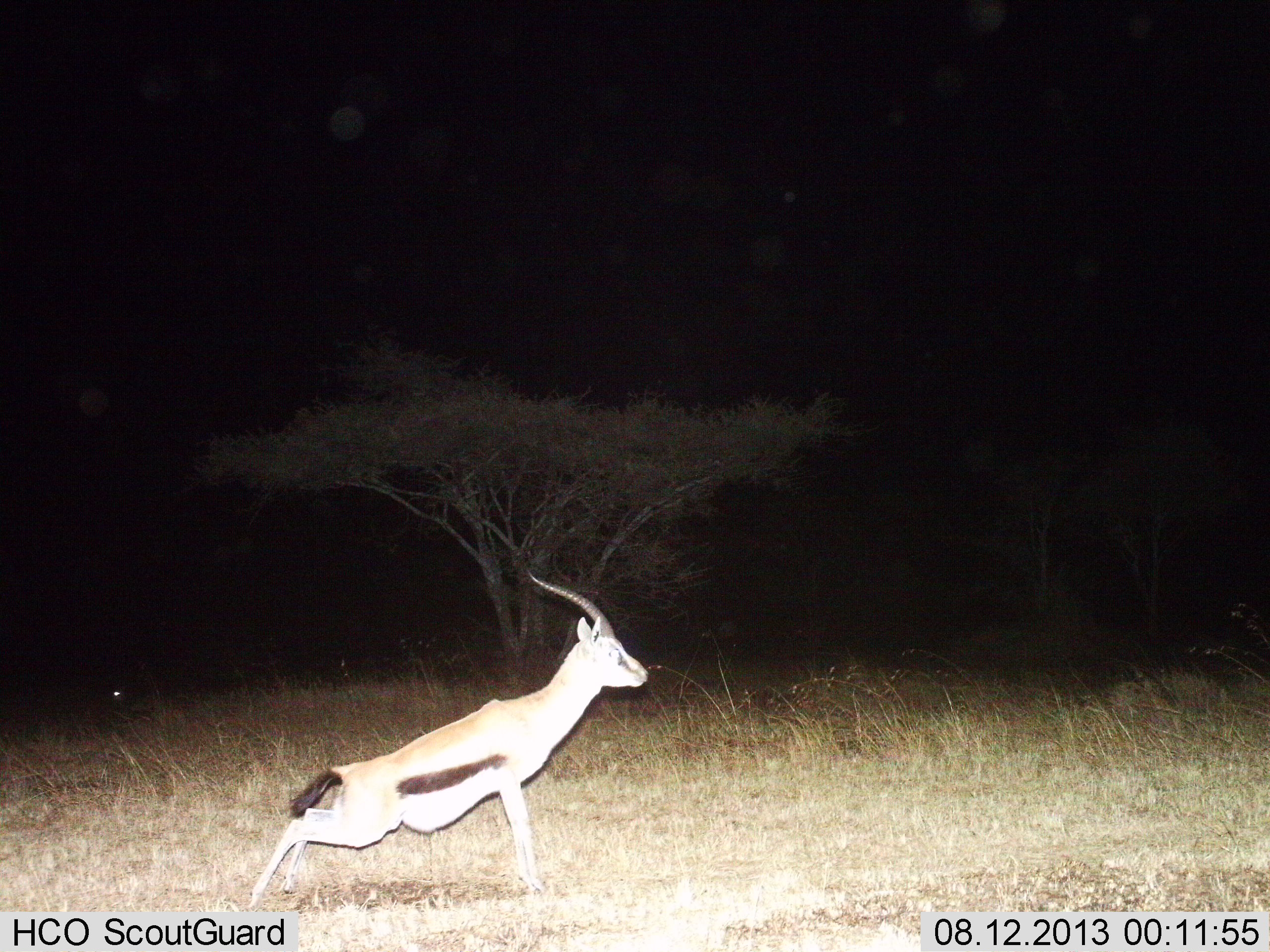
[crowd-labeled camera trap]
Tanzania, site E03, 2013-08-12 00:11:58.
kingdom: Animalia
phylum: Chordata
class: Mammalia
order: Artiodactyla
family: Bovidae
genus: Eudorcas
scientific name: Eudorcas thomsonii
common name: thomson's gazelle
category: gazellethomsons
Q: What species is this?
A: Gazellethomsons (thomson's gazelle) (Eudorcas thomsonii).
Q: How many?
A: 1.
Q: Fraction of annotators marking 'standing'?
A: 60%.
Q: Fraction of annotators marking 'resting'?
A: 0%.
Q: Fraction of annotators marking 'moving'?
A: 40%.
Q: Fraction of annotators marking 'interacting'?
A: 10%.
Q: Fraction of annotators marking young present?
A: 0%.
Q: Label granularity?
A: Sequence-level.